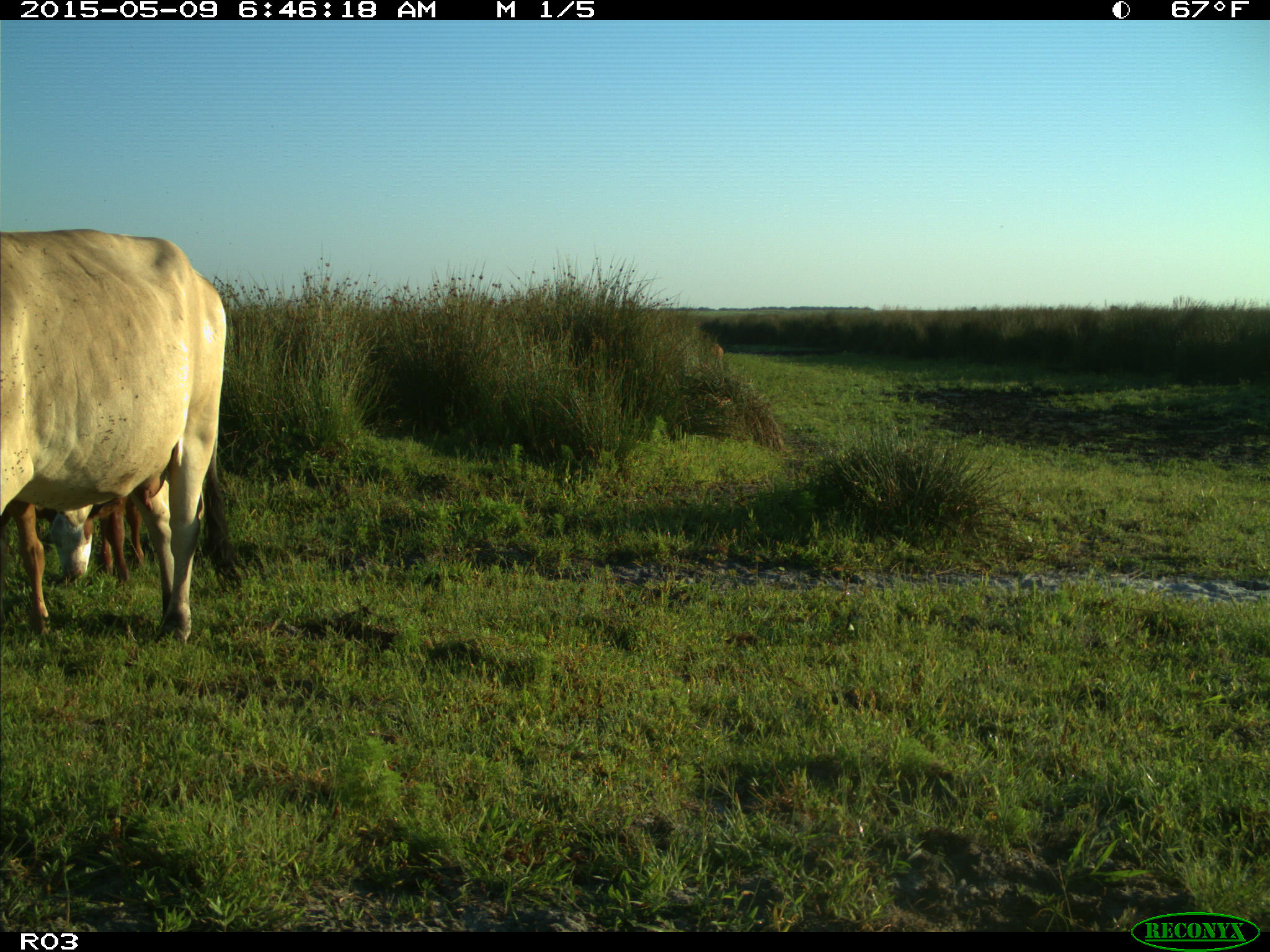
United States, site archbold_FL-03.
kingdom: Animalia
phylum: Chordata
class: Mammalia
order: Artiodactyla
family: Bovidae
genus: Bos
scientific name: Bos taurus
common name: domestic cow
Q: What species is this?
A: Bos taurus (domestic cow).